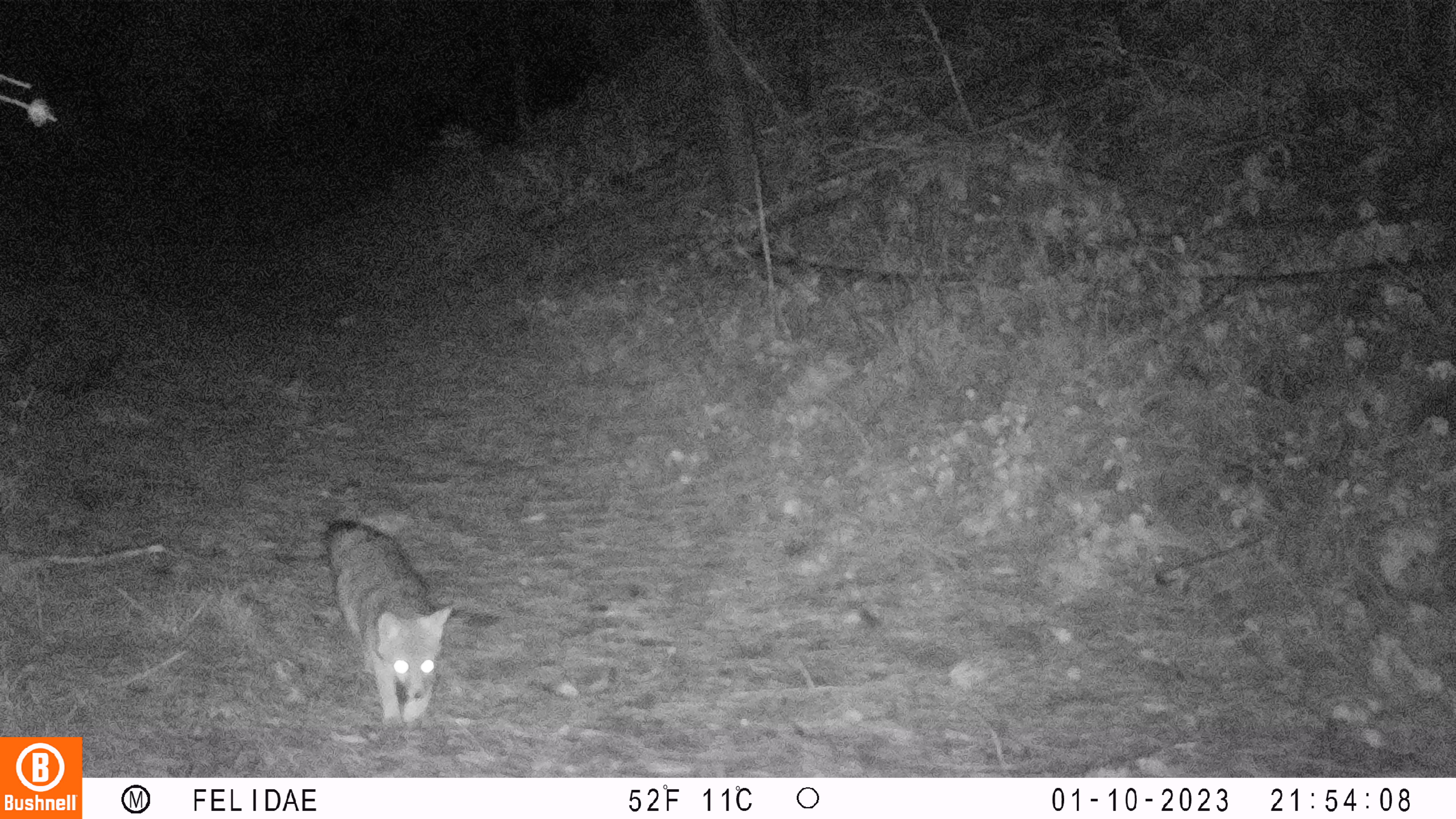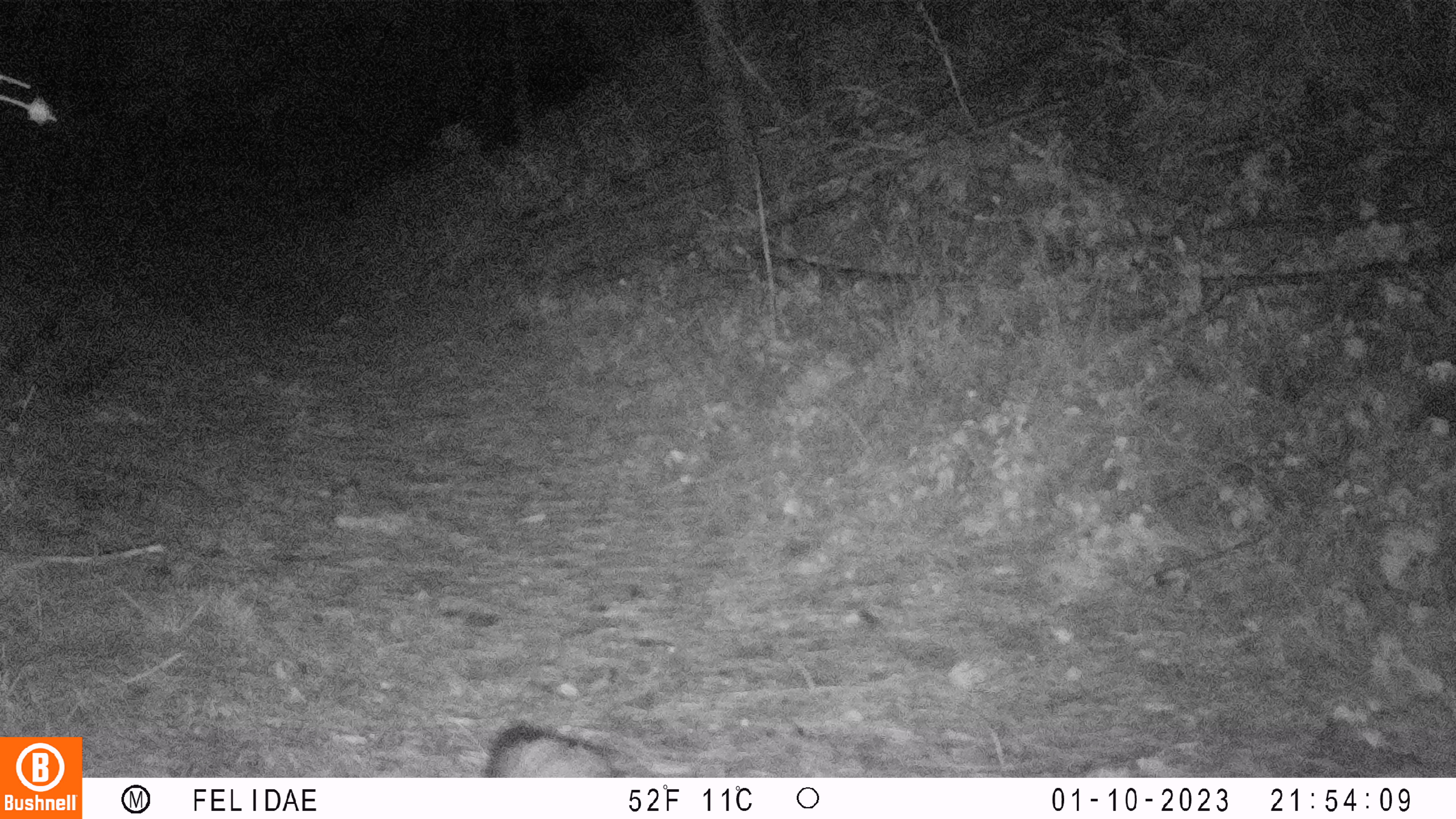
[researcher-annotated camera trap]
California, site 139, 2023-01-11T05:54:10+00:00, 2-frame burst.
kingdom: Animalia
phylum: Chordata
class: Mammalia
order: Carnivora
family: Canidae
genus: Urocyon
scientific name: Urocyon cinereoargenteus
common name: gray fox